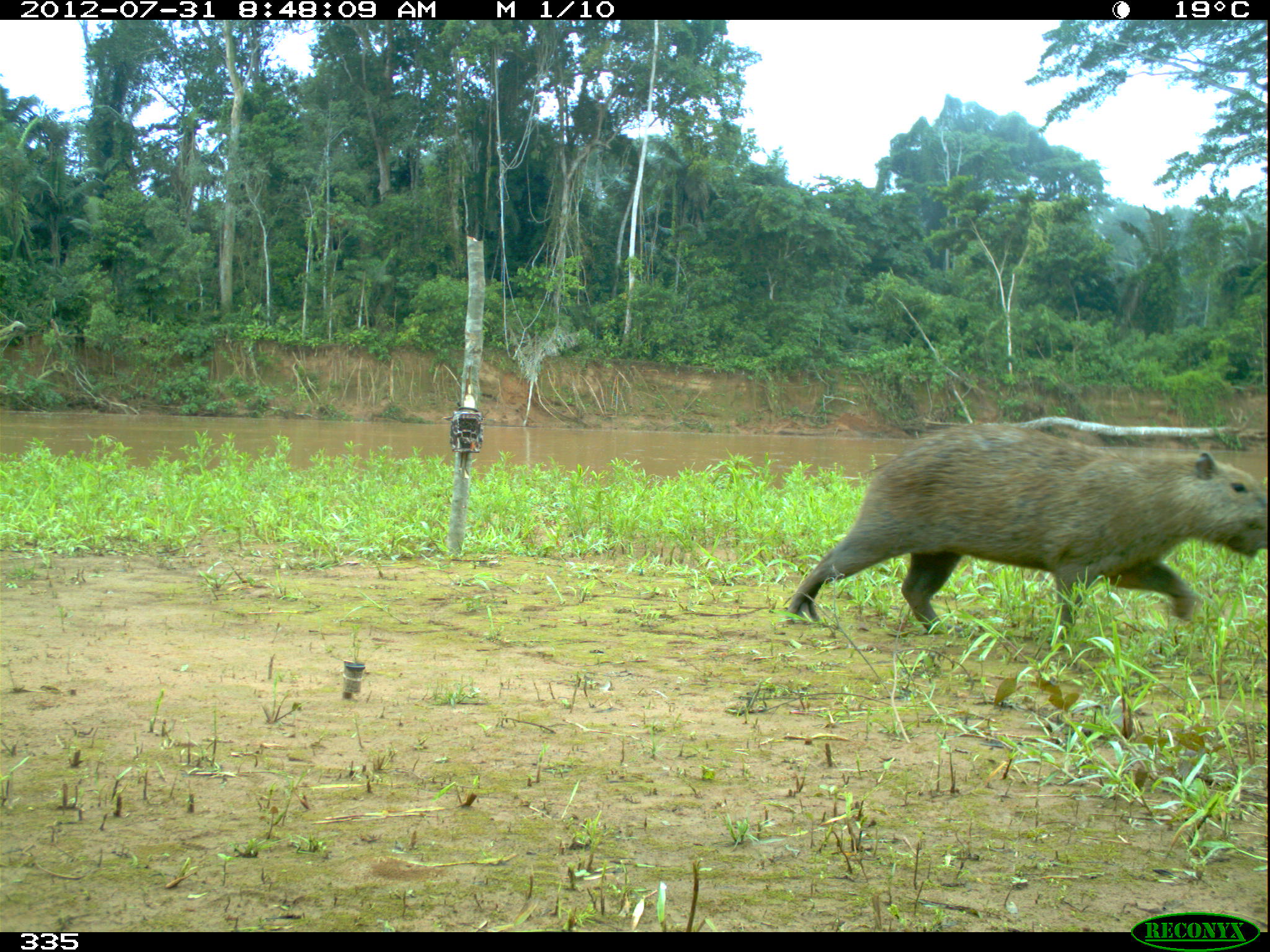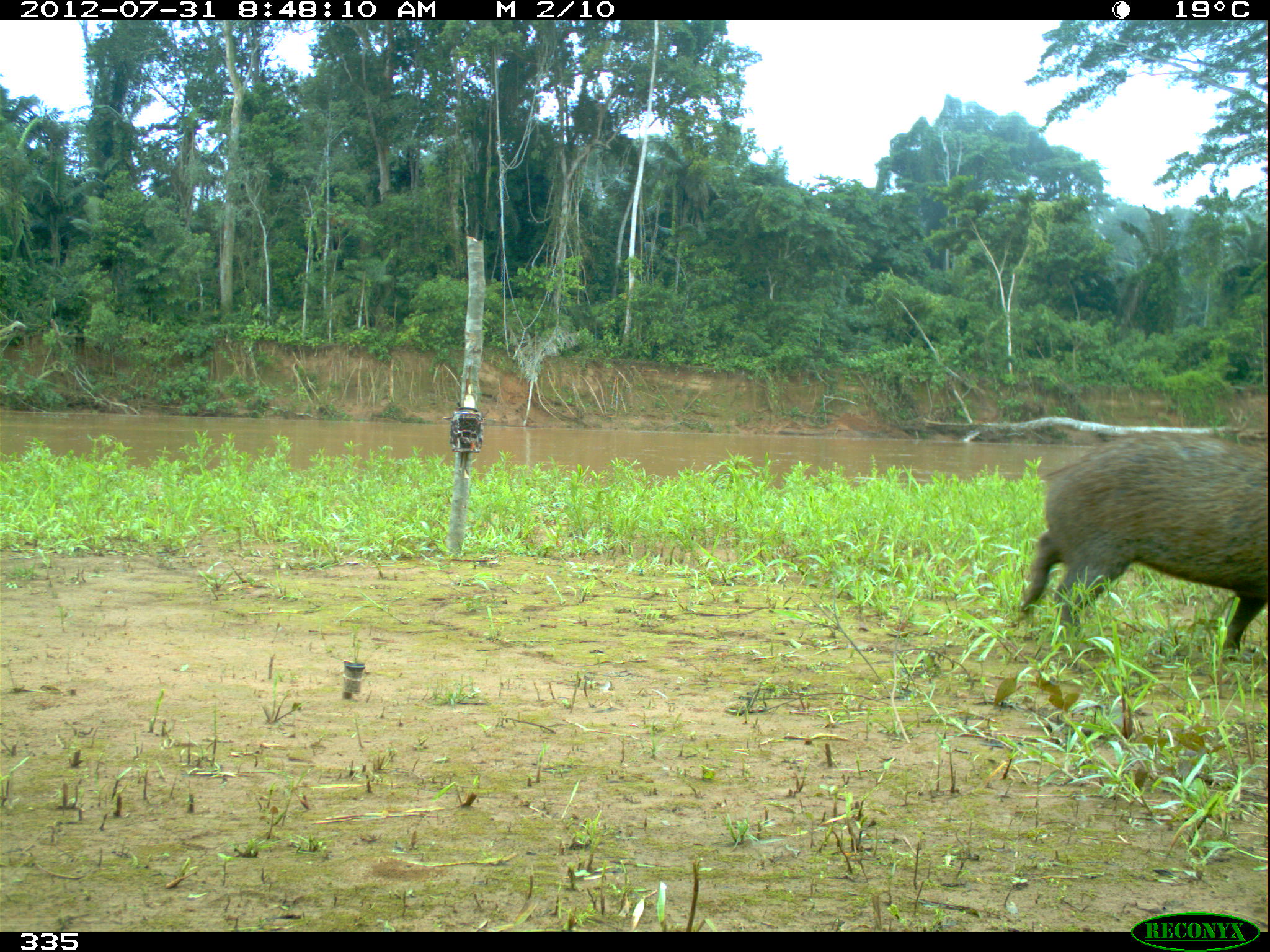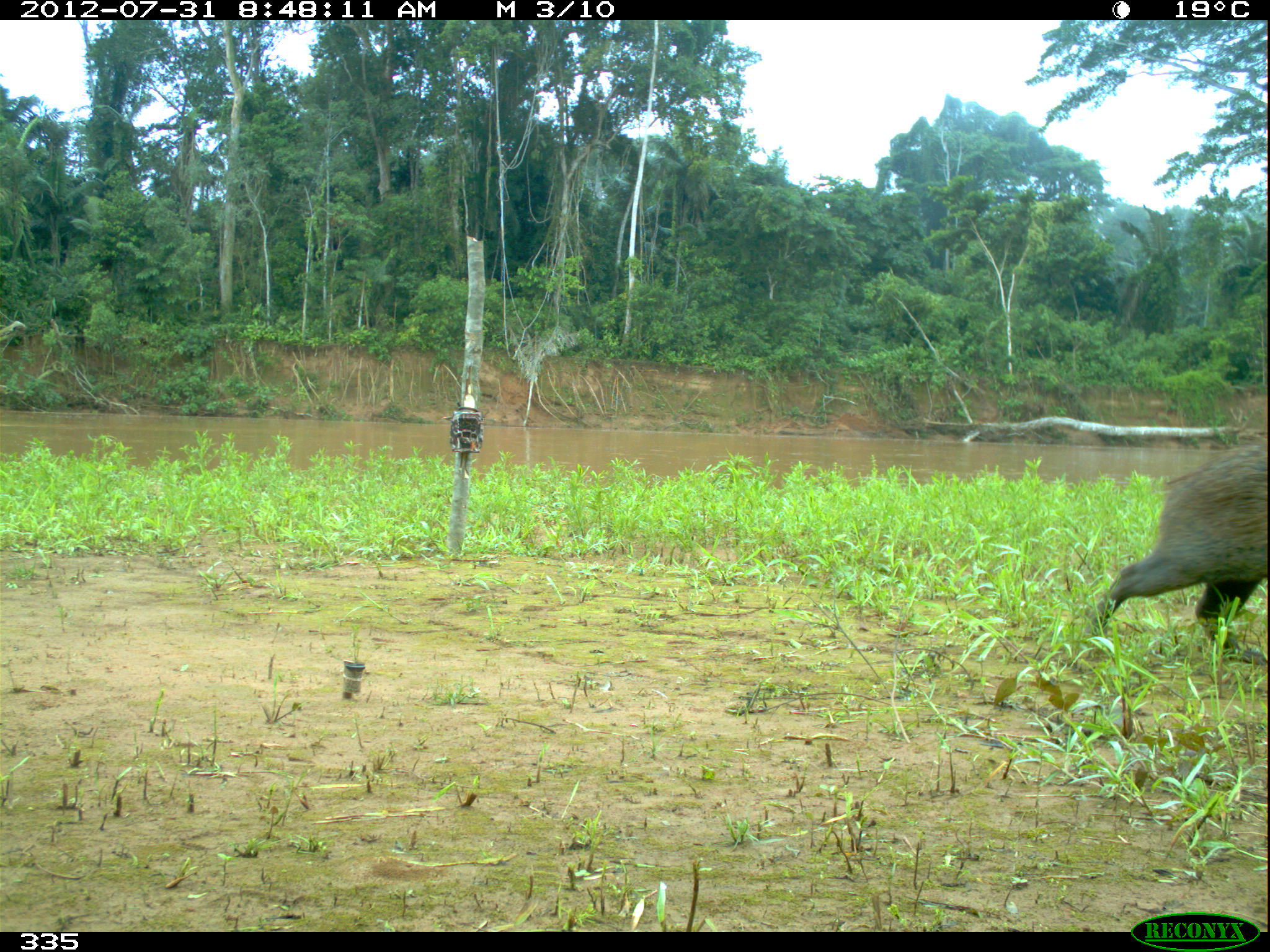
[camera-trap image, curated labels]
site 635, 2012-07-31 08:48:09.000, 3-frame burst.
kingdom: Animalia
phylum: Chordata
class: Mammalia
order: Rodentia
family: Caviidae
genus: Hydrochoerus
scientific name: Hydrochoerus hydrochaeris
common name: capybara